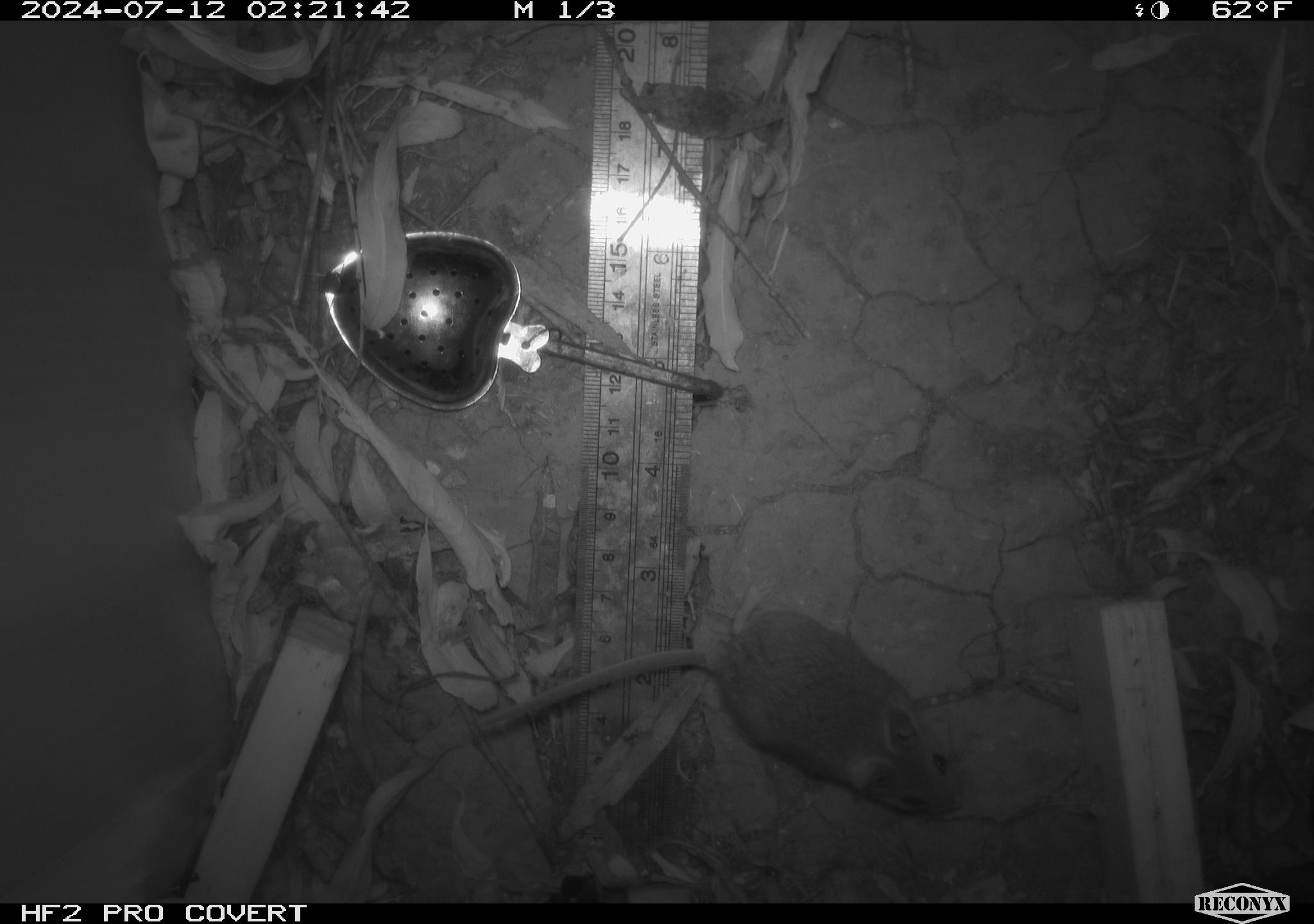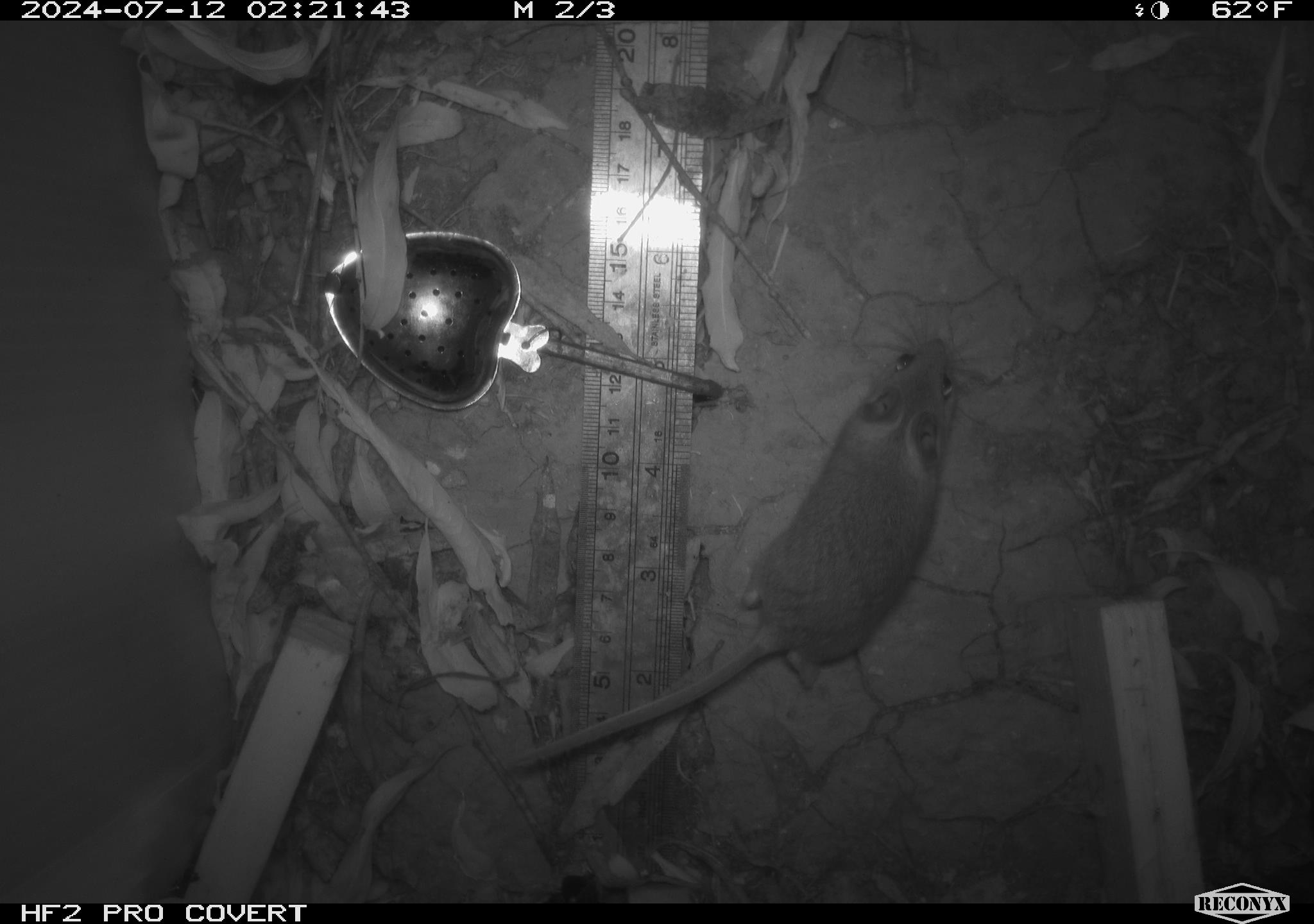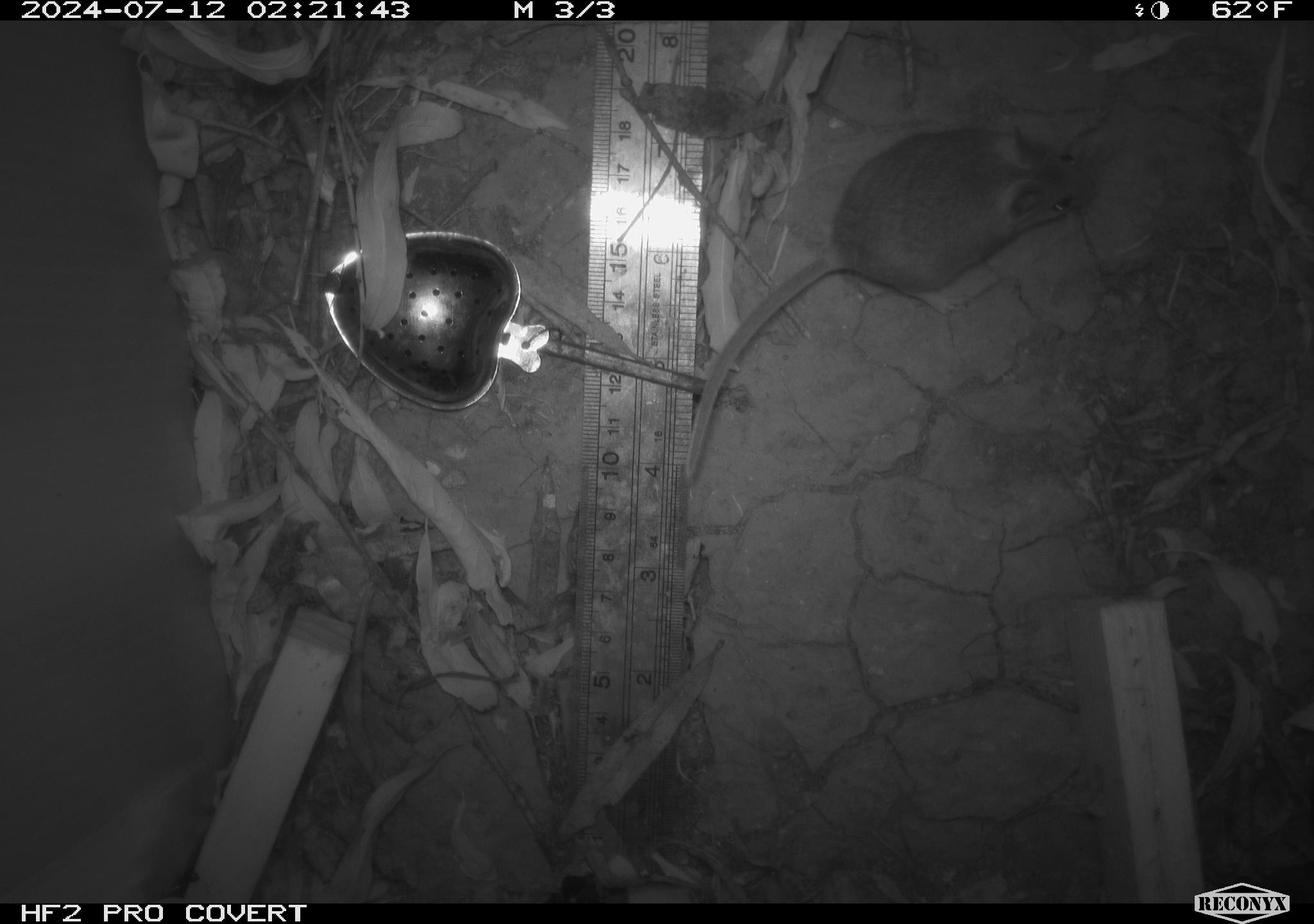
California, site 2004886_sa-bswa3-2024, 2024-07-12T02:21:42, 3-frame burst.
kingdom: Animalia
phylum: Chordata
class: Mammalia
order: Rodentia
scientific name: Rodentia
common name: mouse species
Mouse species (Rodentia).